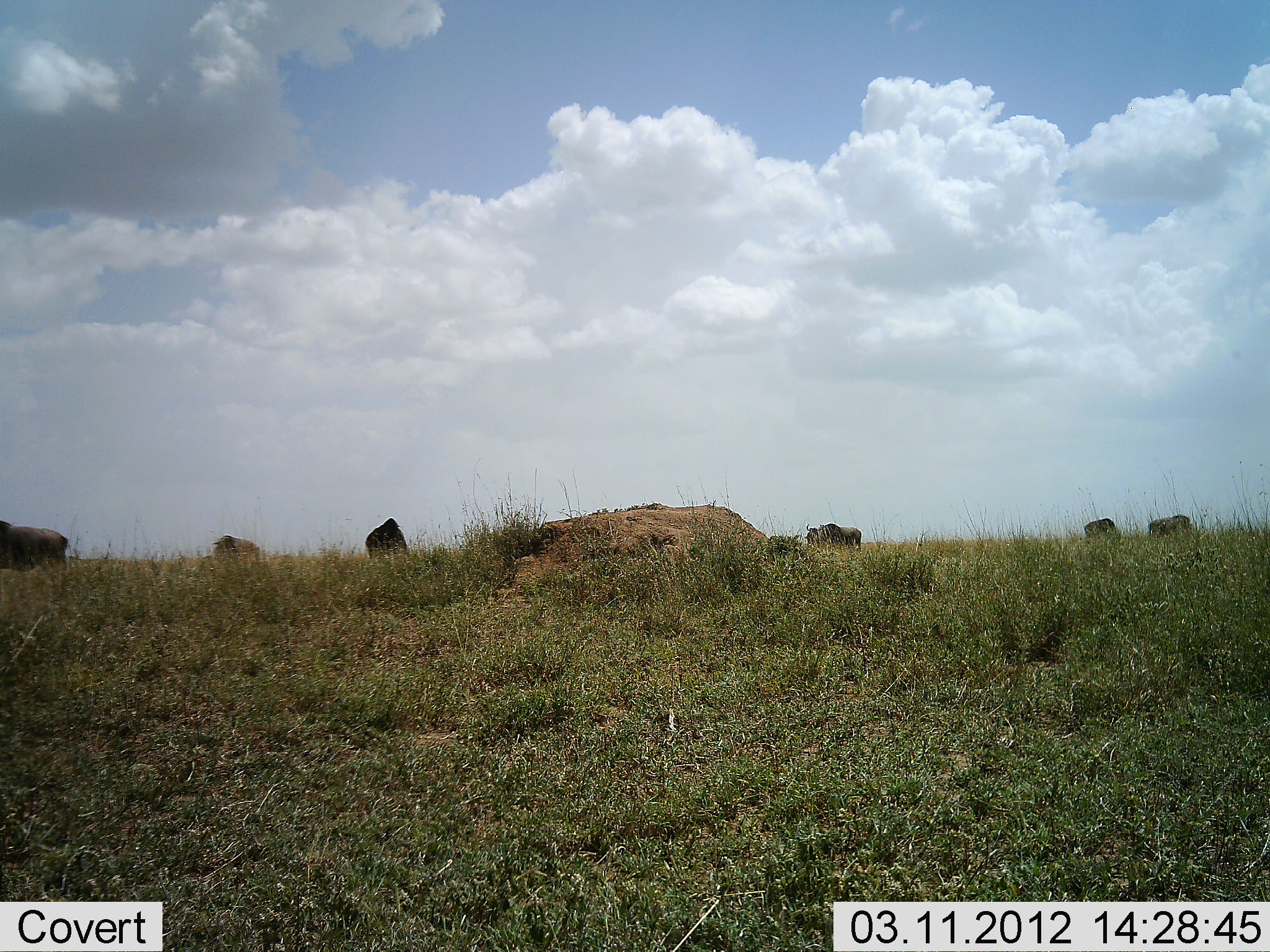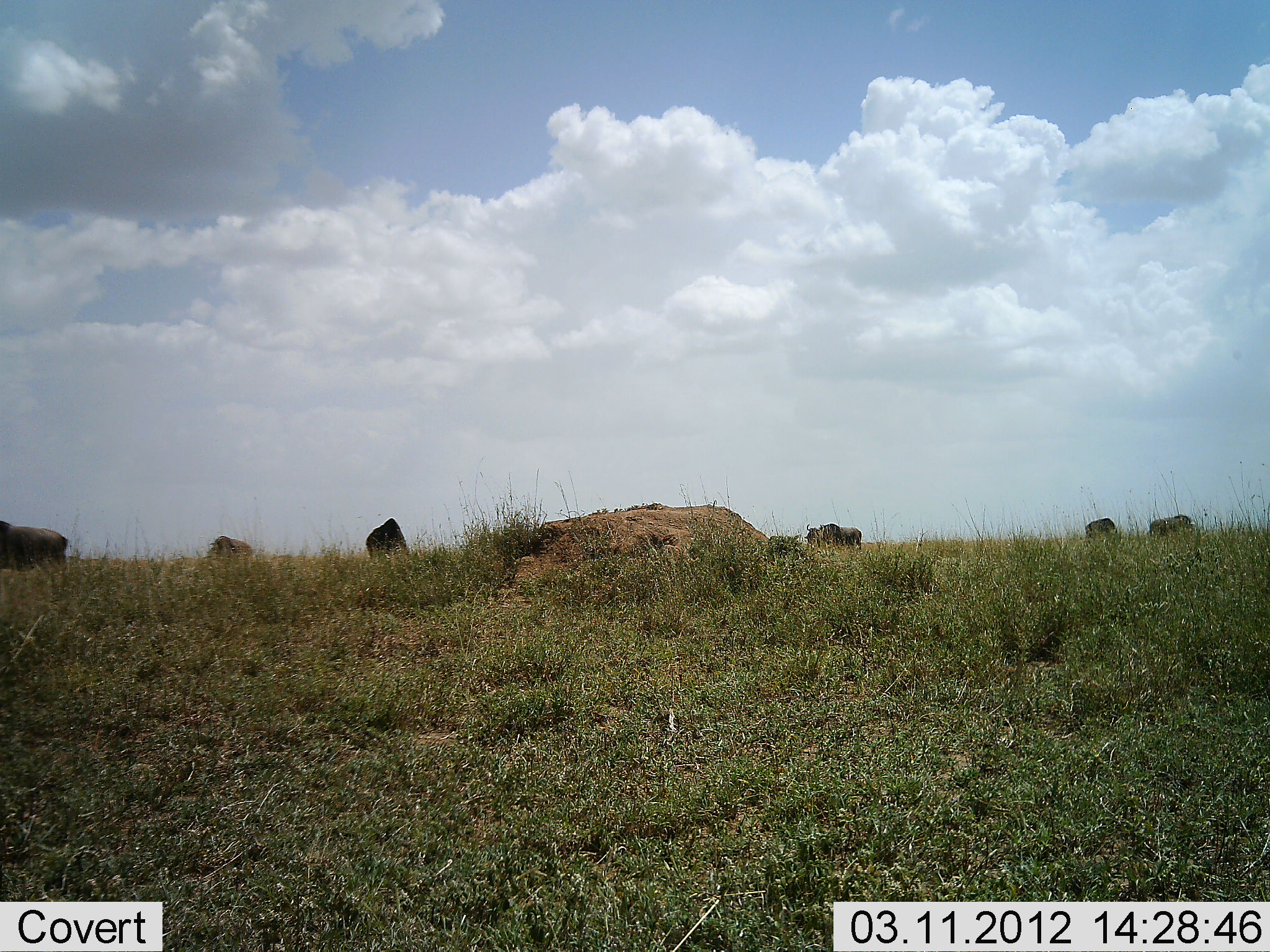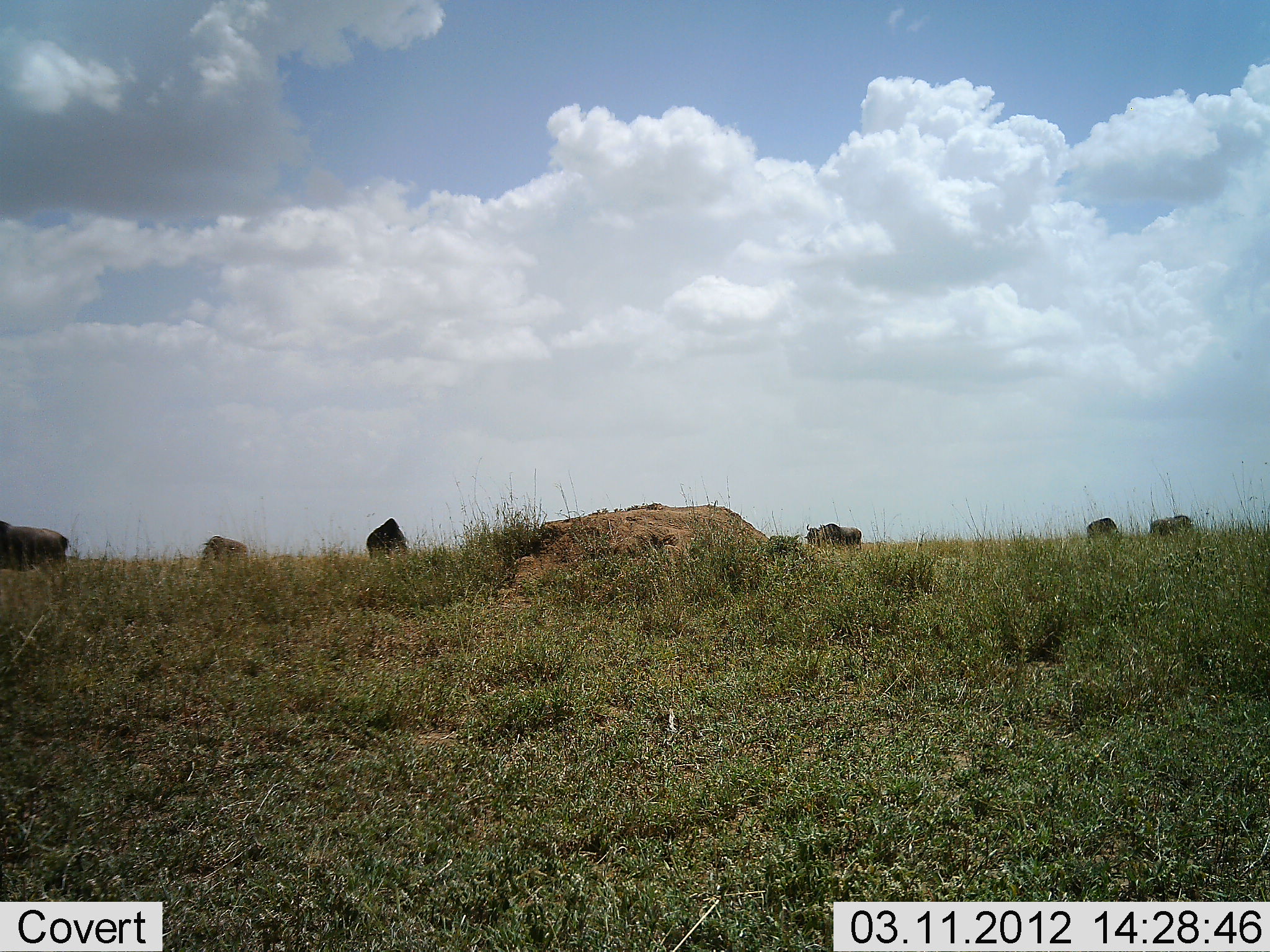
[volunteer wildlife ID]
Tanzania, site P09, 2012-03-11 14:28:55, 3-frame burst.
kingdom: Animalia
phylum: Chordata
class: Mammalia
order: Artiodactyla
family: Bovidae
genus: Connochaetes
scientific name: Connochaetes taurinus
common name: blue wildebeest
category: wildebeest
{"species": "wildebeest (blue wildebeest) (Connochaetes taurinus)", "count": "6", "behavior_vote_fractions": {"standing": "38%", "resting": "0%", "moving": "10%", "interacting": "0%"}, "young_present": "0%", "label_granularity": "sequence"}